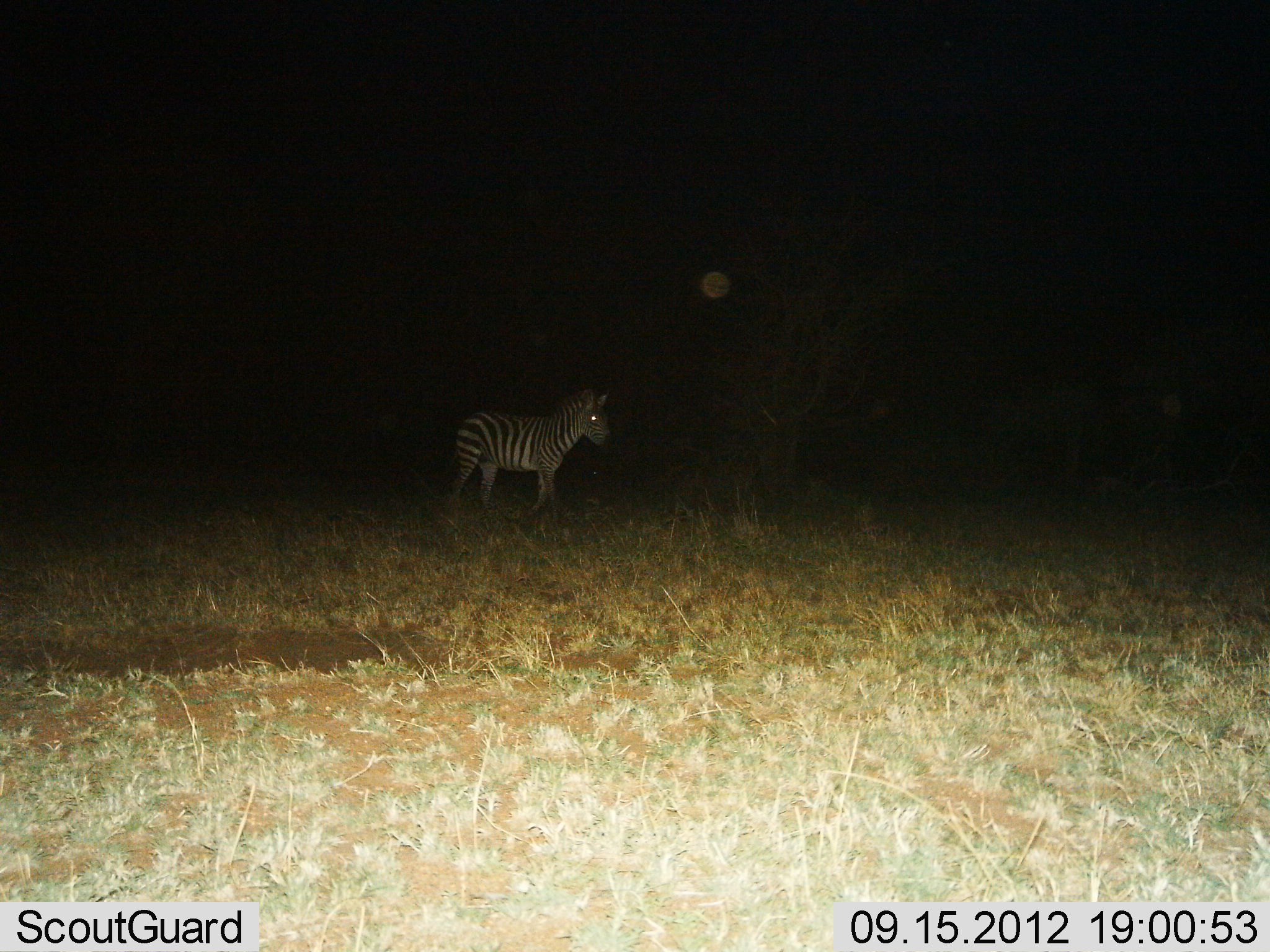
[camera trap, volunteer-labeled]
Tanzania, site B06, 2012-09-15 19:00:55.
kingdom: Animalia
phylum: Chordata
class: Mammalia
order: Perissodactyla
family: Equidae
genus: Equus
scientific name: Equus quagga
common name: plains zebra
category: zebra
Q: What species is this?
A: Zebra (plains zebra) (Equus quagga).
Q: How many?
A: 1.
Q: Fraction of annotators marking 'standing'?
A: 50%.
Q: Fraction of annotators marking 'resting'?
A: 0%.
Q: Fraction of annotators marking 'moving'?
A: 50%.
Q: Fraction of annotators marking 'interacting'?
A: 0%.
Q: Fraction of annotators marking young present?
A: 0%.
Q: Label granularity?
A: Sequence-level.